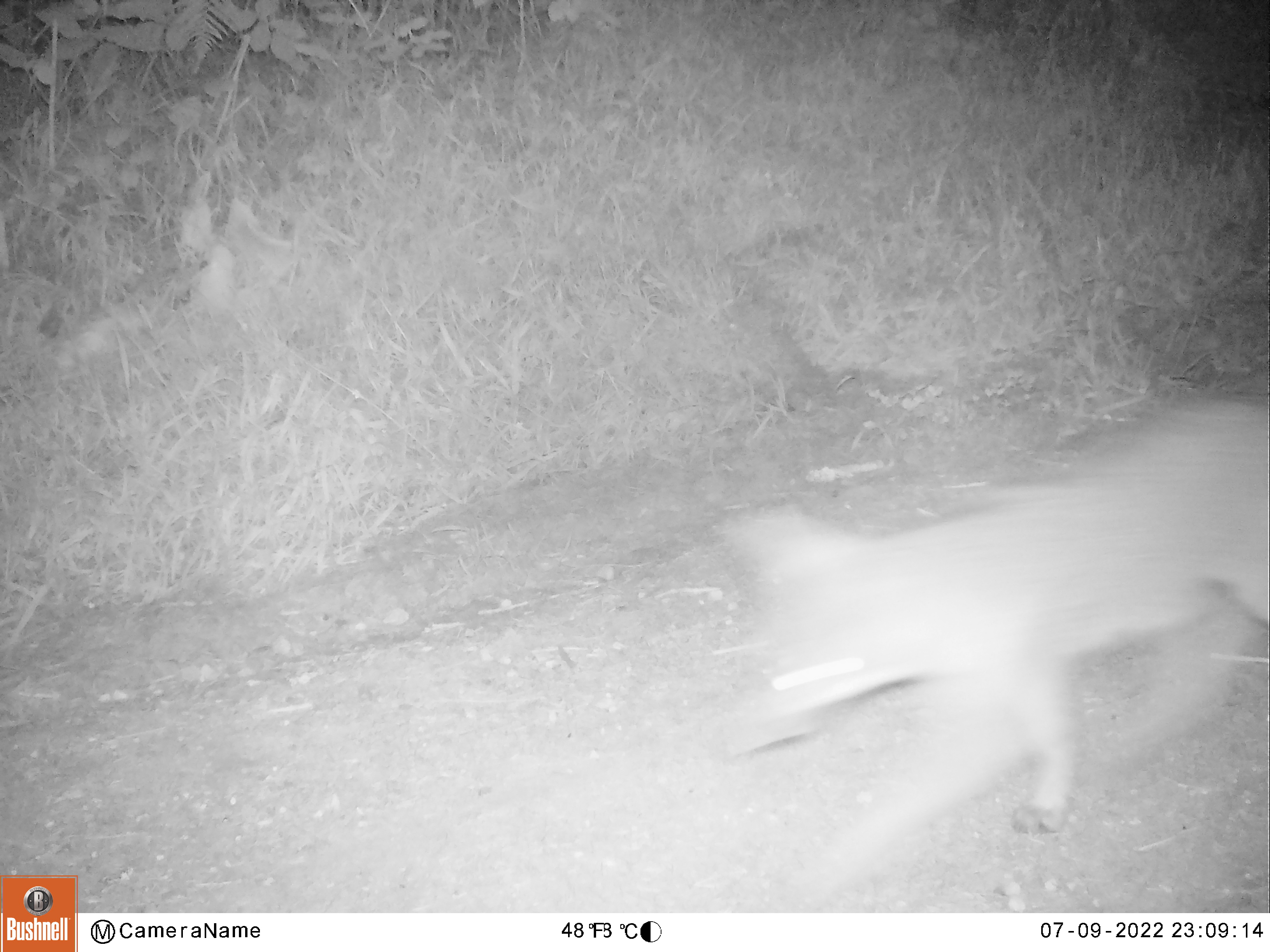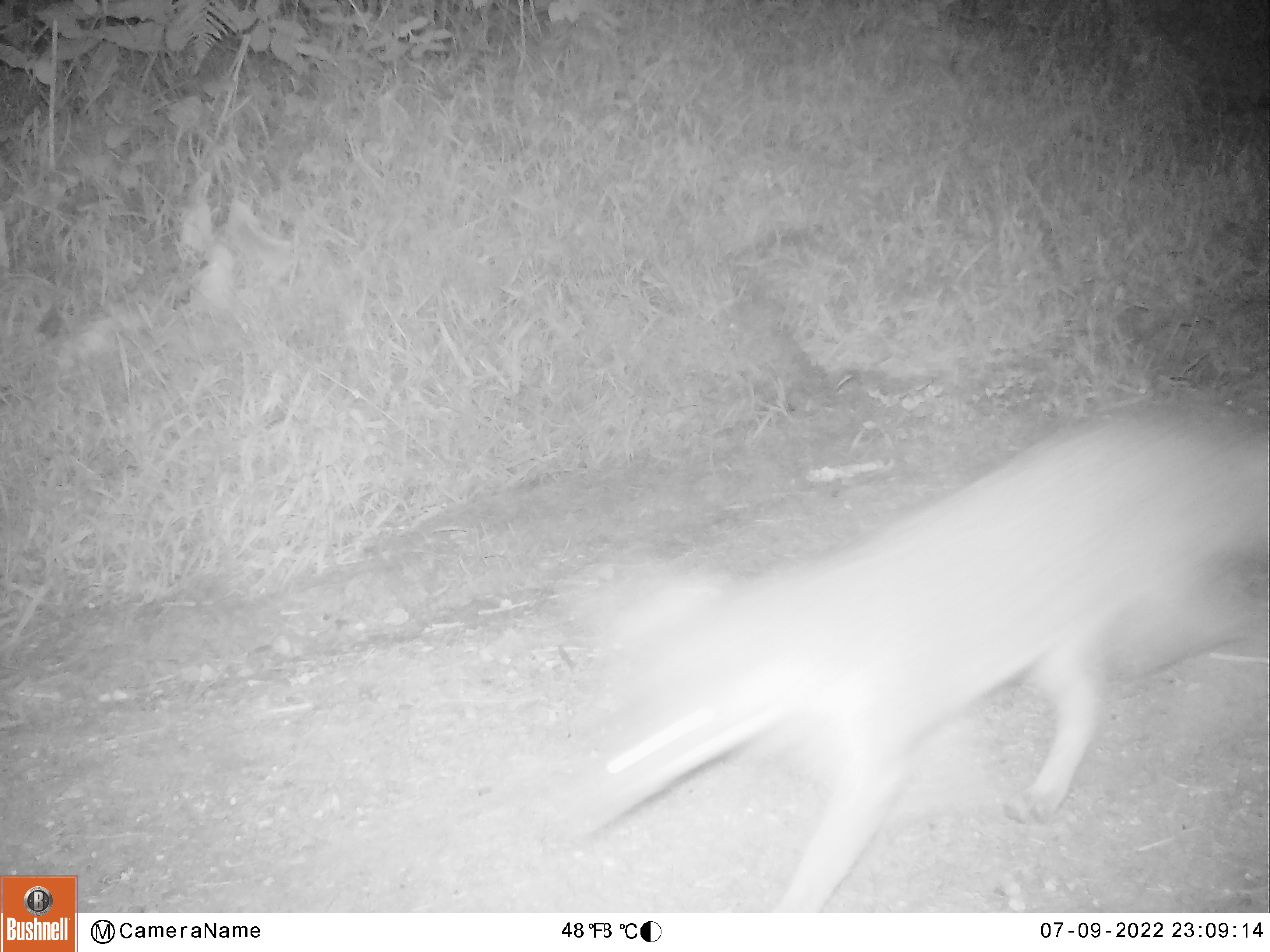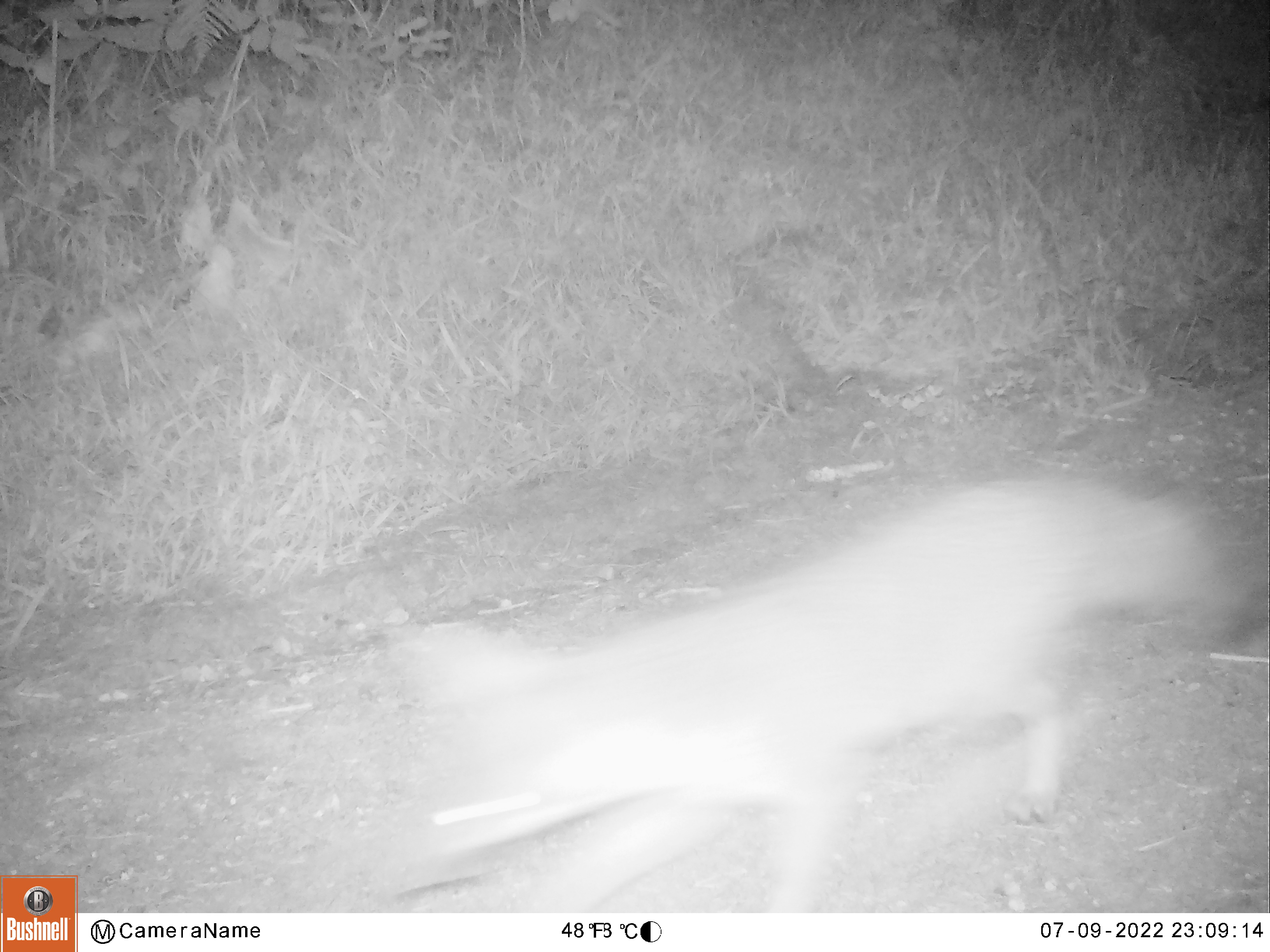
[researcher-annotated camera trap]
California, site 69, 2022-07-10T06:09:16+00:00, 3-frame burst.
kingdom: Animalia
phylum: Chordata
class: Mammalia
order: Carnivora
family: Canidae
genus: Urocyon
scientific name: Urocyon cinereoargenteus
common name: gray fox